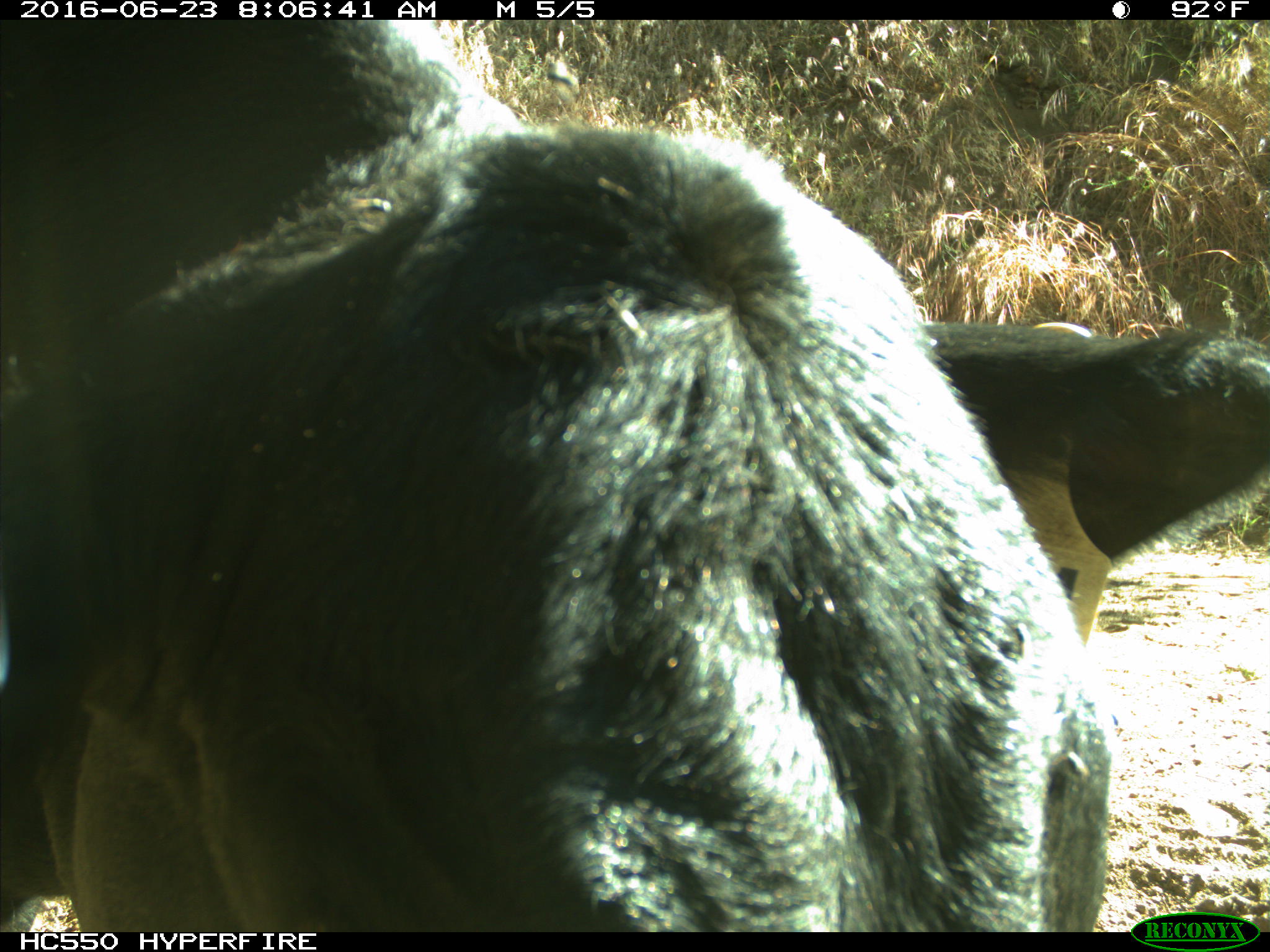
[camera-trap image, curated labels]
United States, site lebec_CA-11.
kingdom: Animalia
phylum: Chordata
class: Mammalia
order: Artiodactyla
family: Bovidae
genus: Bos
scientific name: Bos taurus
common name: domestic cow